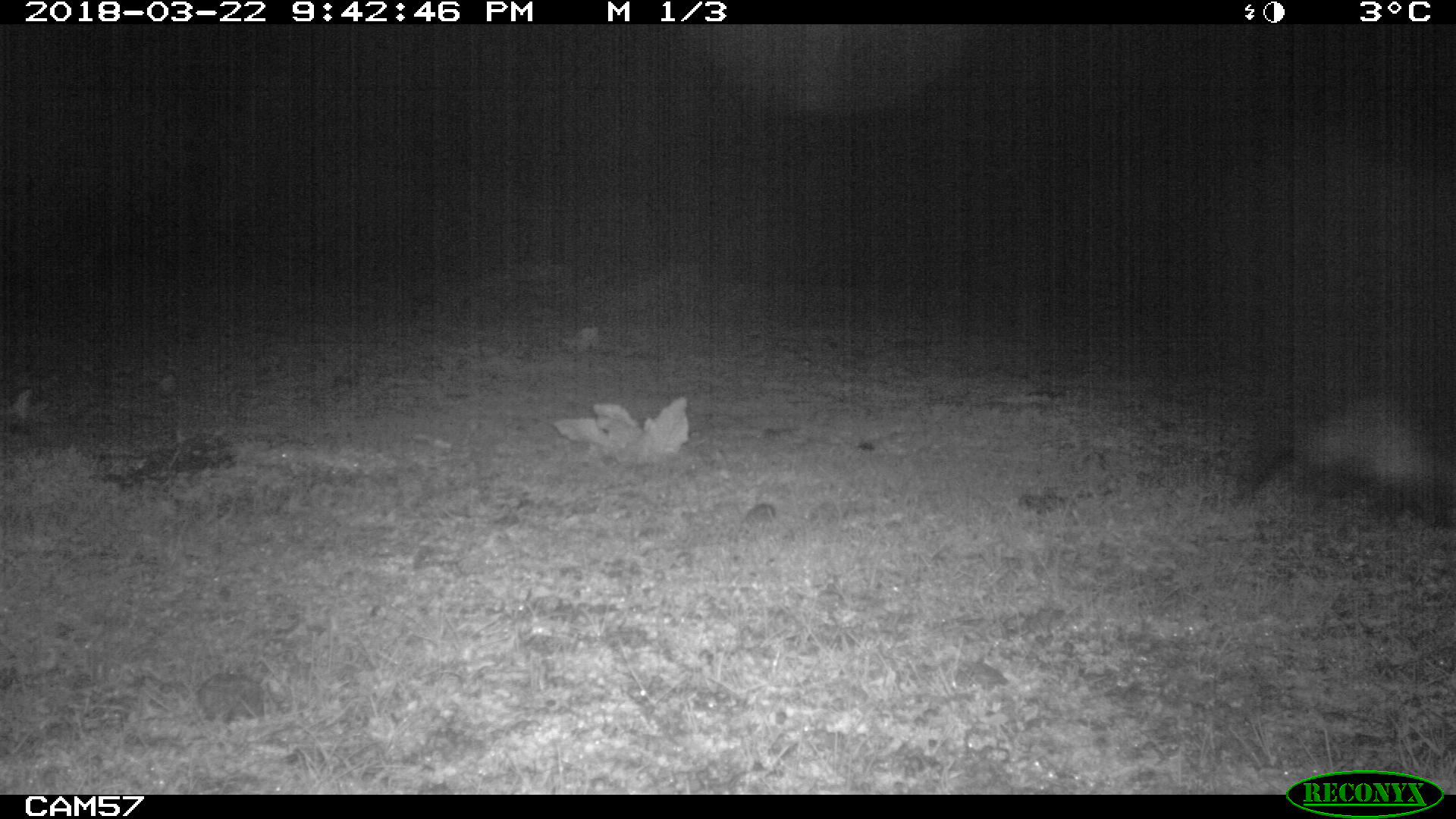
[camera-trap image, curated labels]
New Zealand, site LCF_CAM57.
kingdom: Animalia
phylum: Chordata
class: Mammalia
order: Carnivora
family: Mustelidae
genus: Mustela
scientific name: Mustela furo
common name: ferret